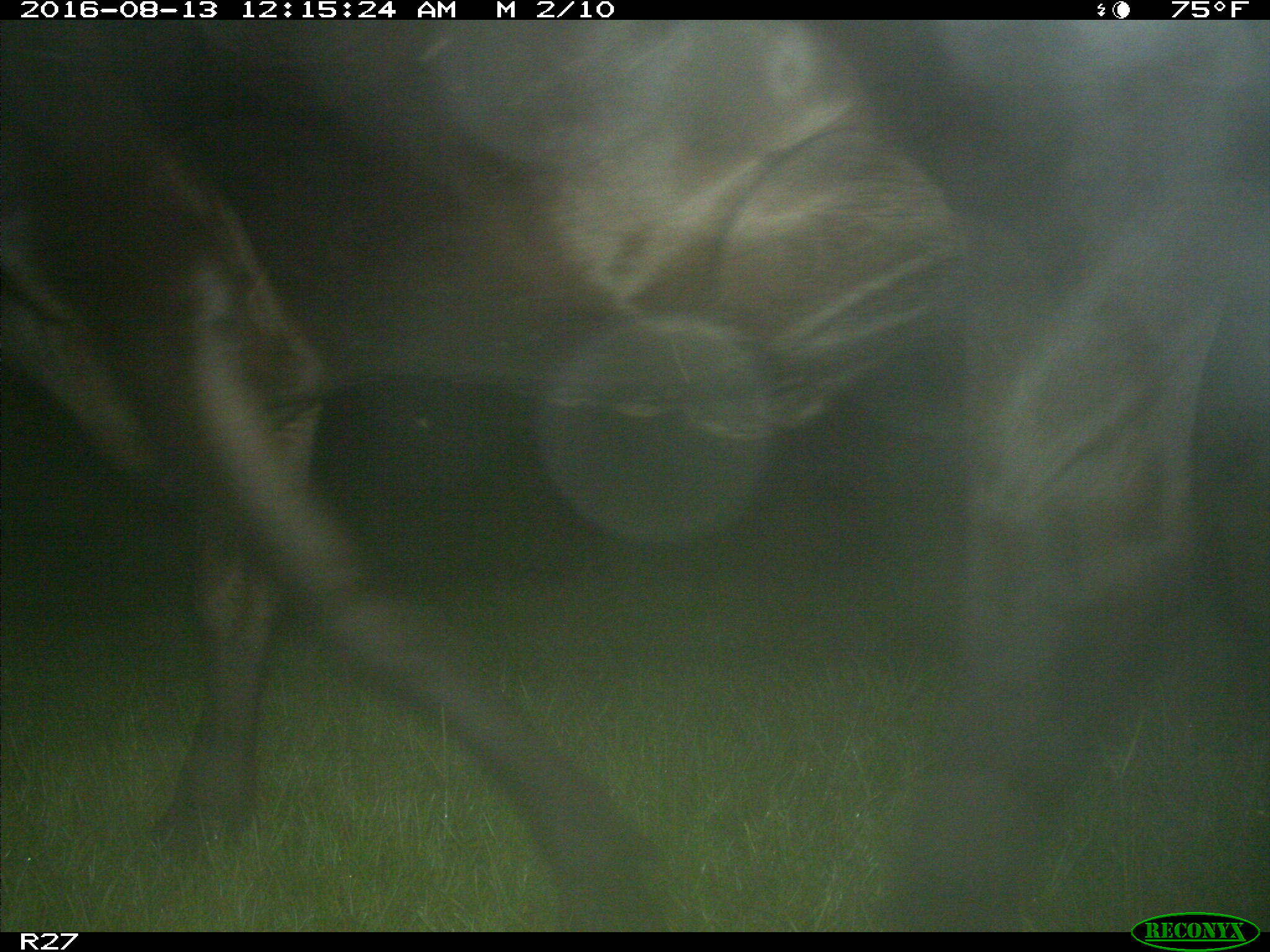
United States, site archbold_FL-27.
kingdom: Animalia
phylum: Chordata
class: Mammalia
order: Artiodactyla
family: Bovidae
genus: Bos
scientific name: Bos taurus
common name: domestic cow